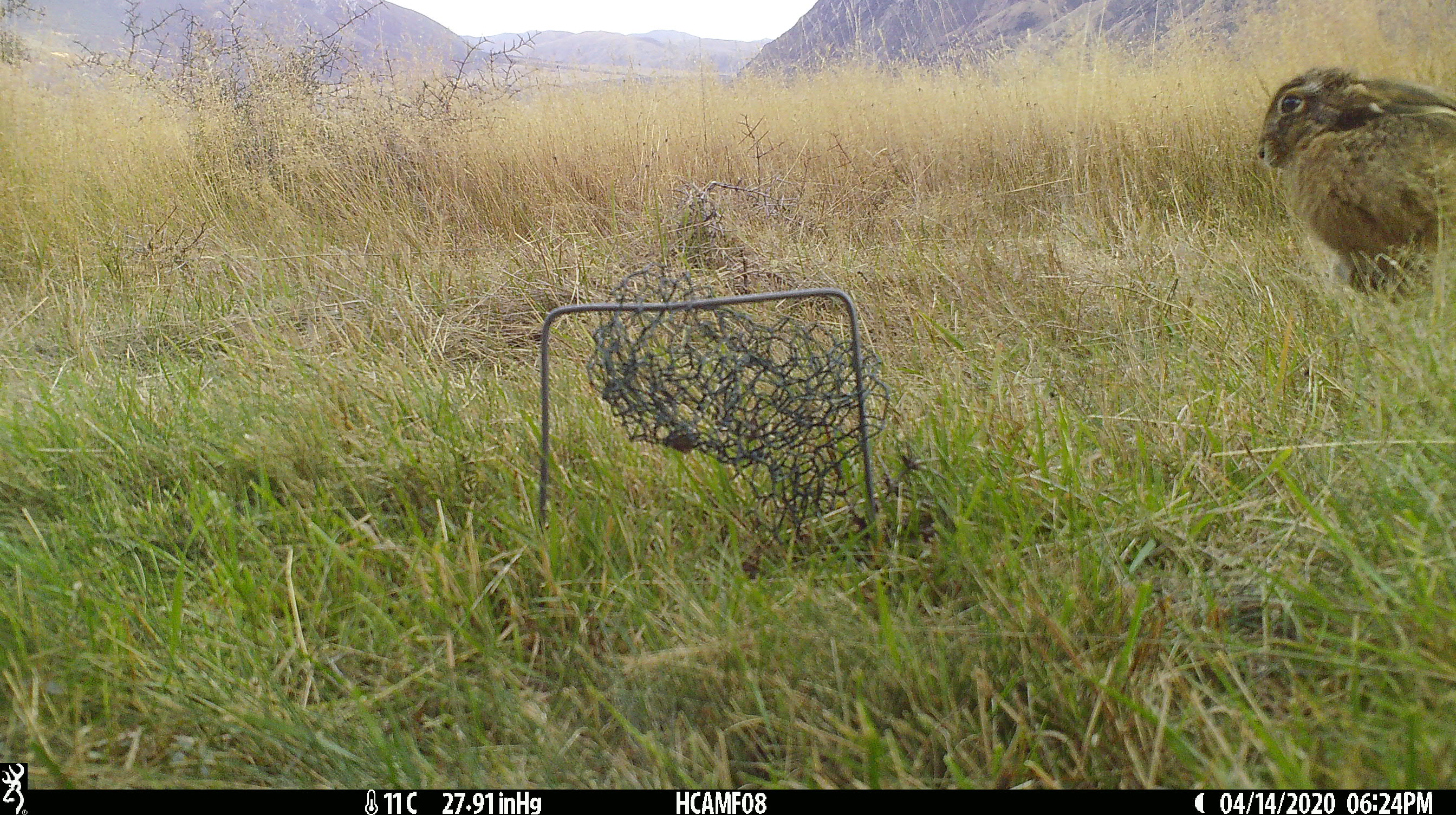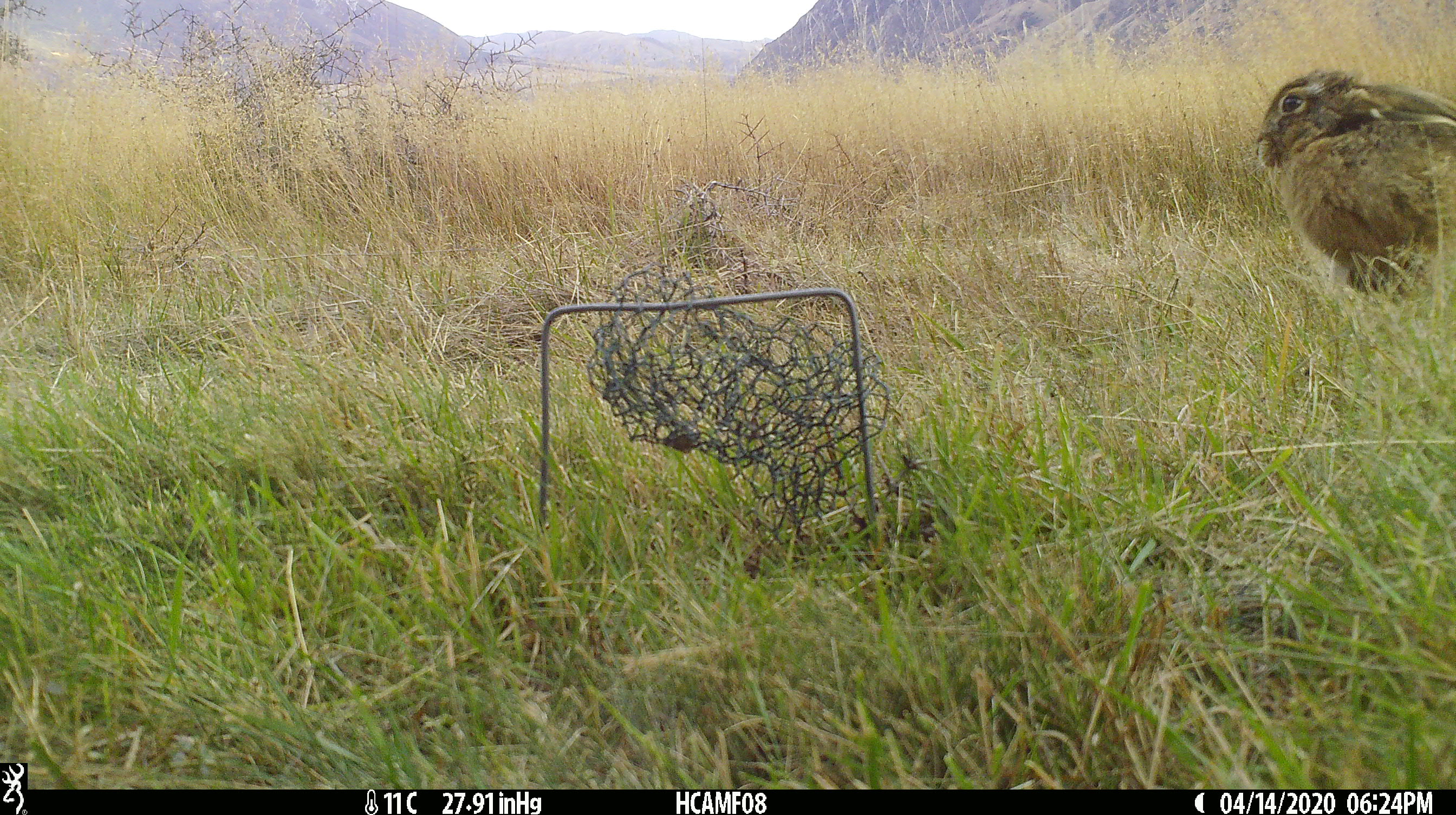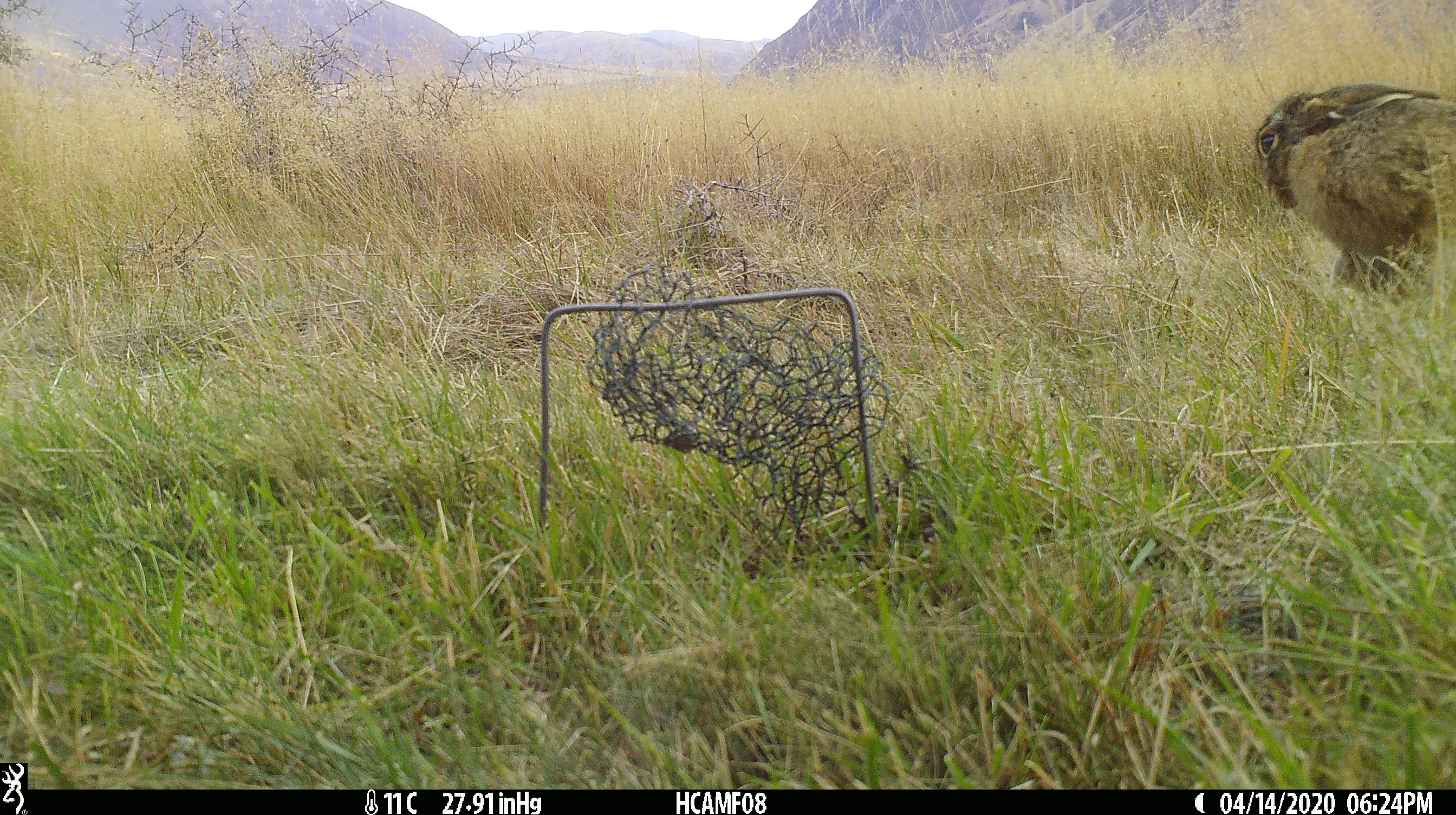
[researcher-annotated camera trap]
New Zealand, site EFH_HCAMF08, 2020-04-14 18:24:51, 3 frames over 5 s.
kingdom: Animalia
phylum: Chordata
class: Mammalia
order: Lagomorpha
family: Leporidae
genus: Oryctolagus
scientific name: Oryctolagus cuniculus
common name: european rabbit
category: rabbit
Rabbit (european rabbit) (Oryctolagus cuniculus).